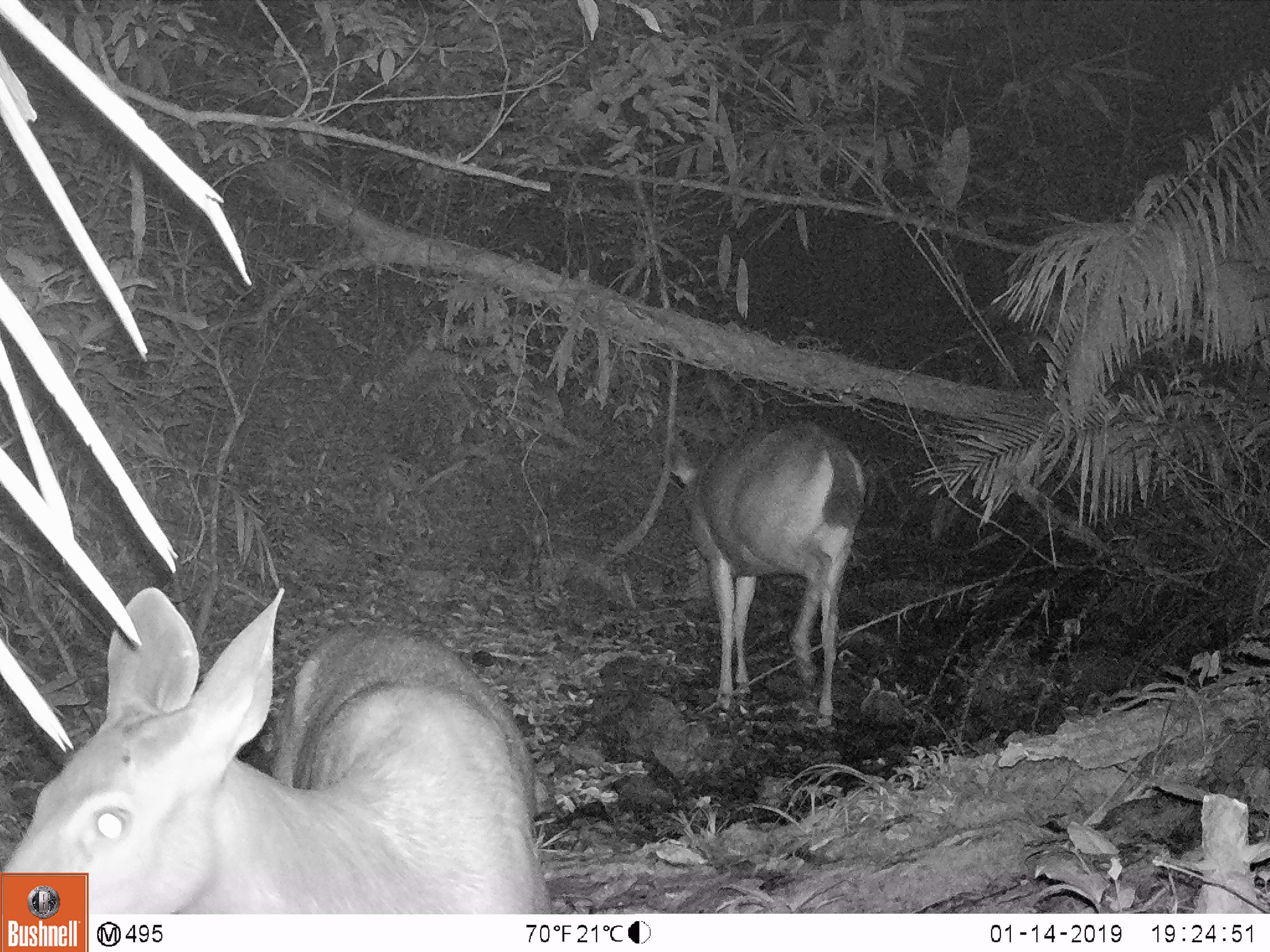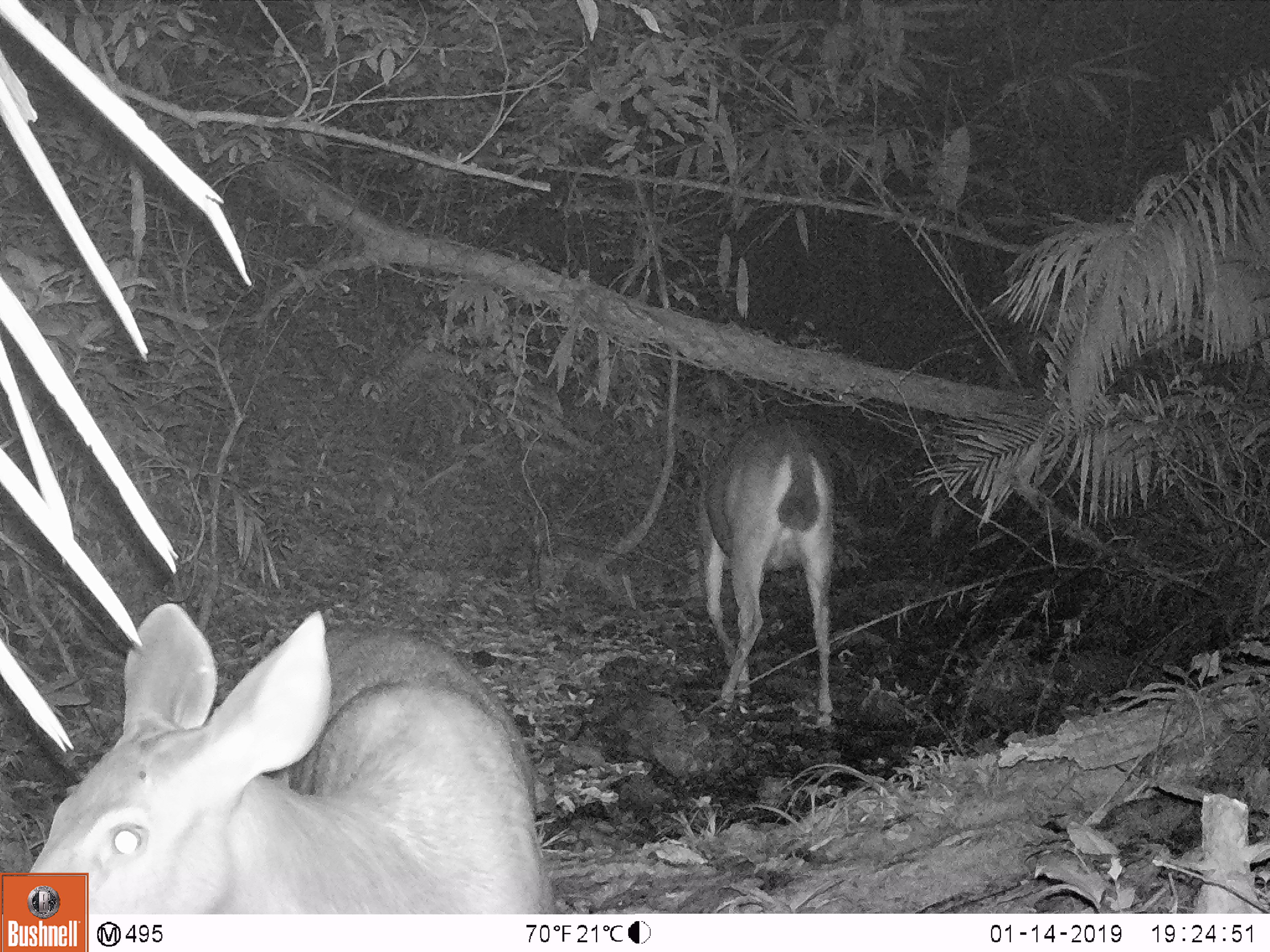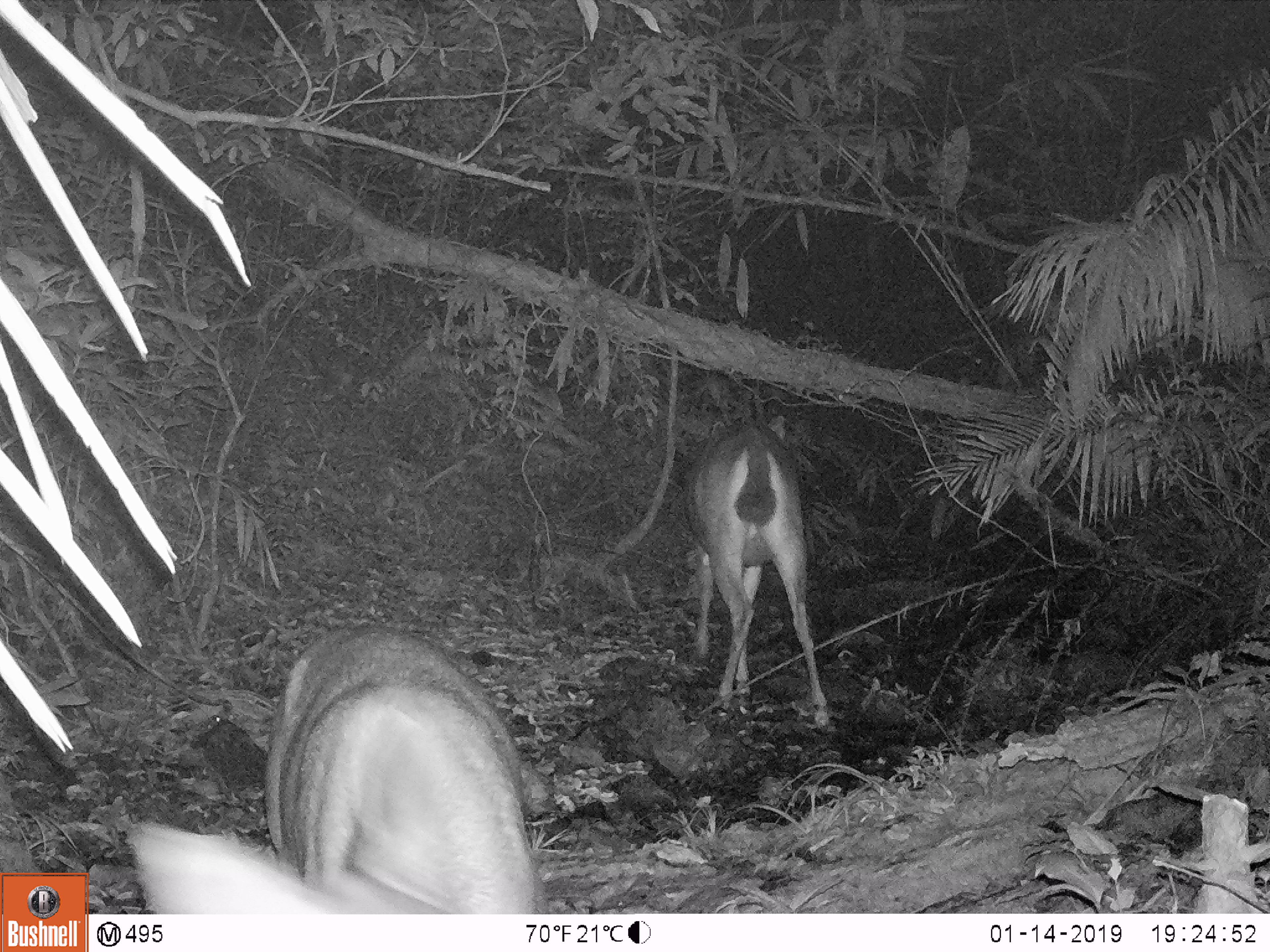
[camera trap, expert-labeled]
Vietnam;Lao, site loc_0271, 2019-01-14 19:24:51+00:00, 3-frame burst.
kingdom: Animalia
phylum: Chordata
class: Mammalia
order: Artiodactyla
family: Cervidae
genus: Rusa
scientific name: Rusa unicolor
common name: sambar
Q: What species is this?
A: Sambar (Rusa unicolor).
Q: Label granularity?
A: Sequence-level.